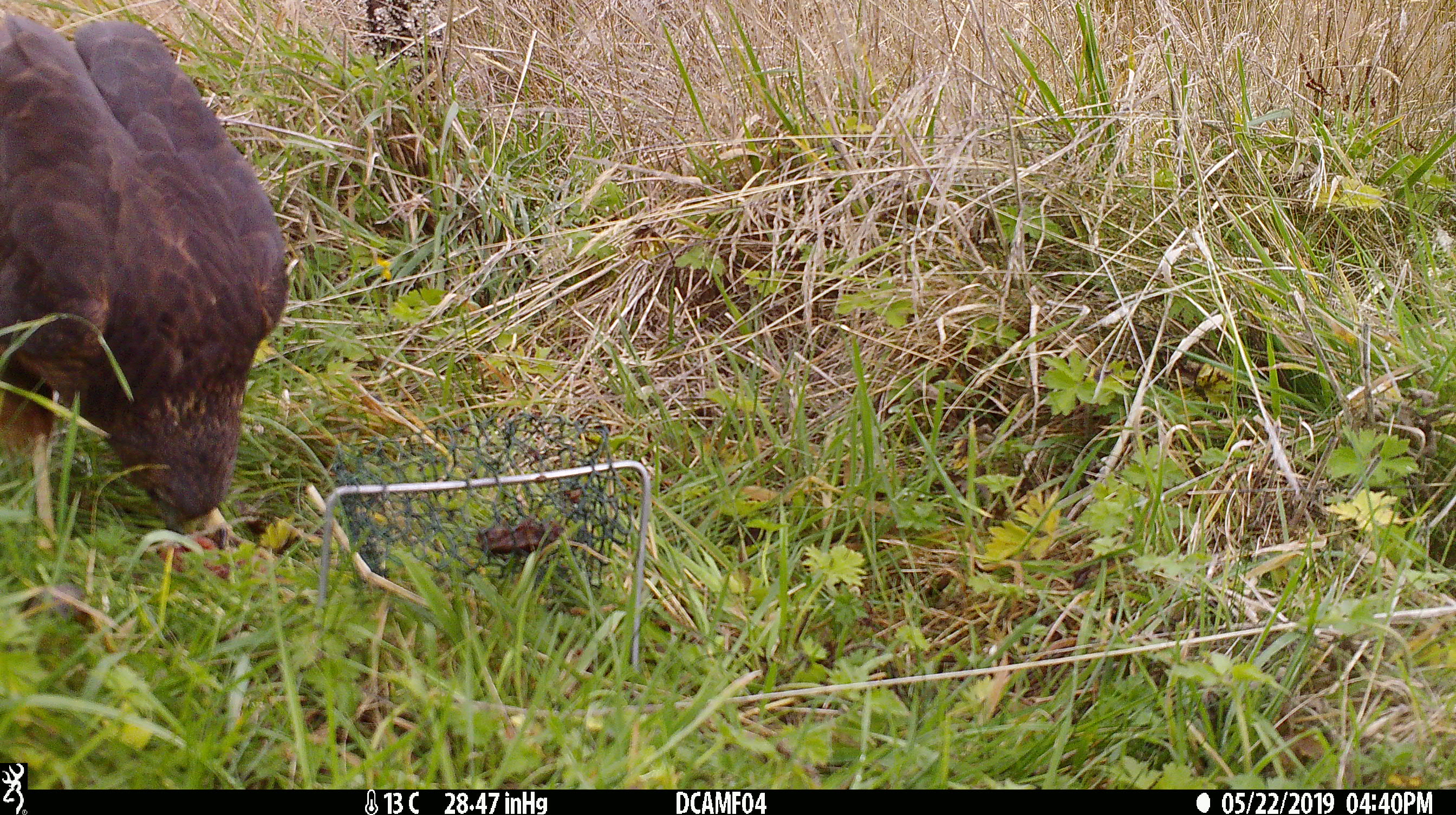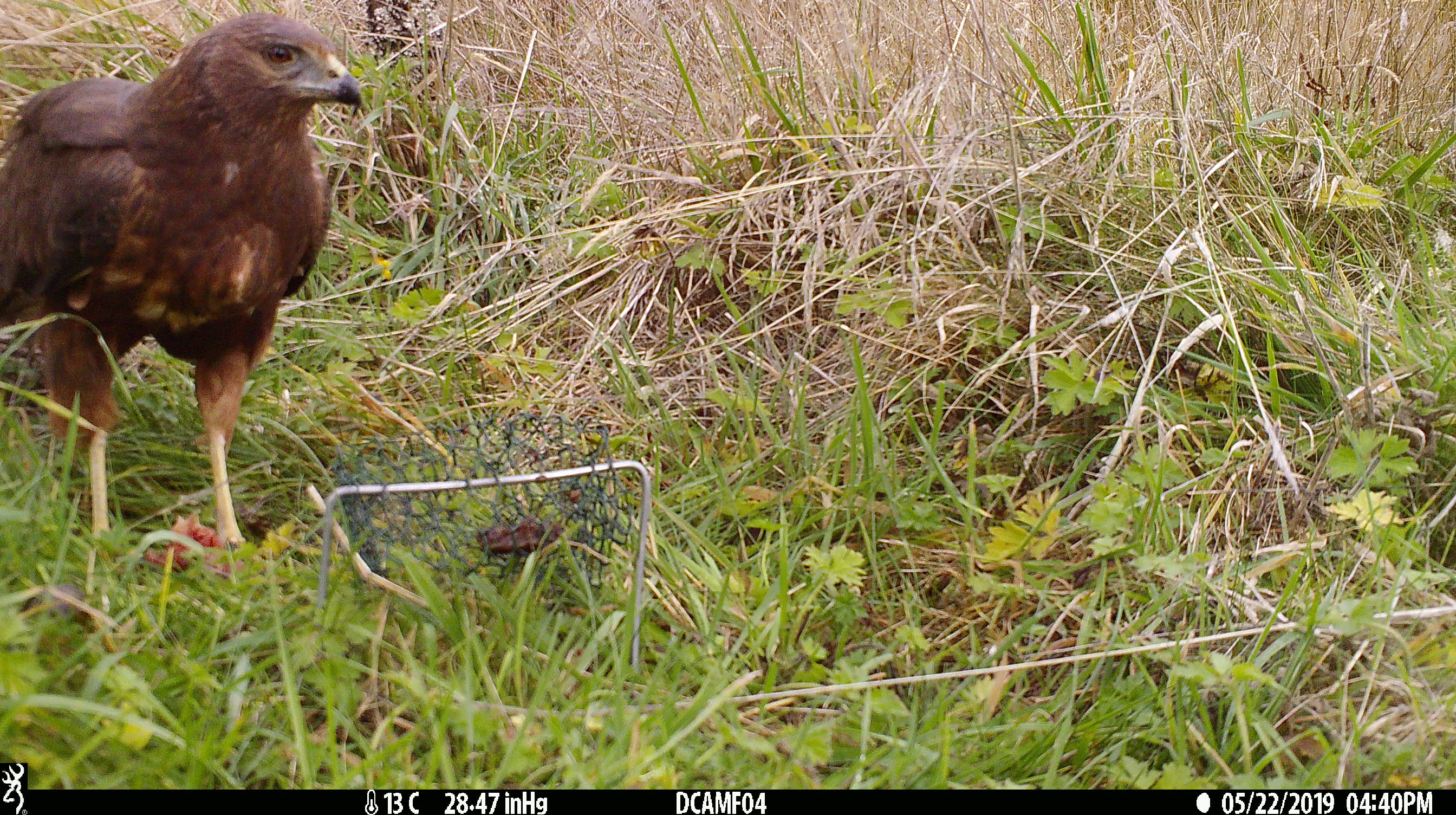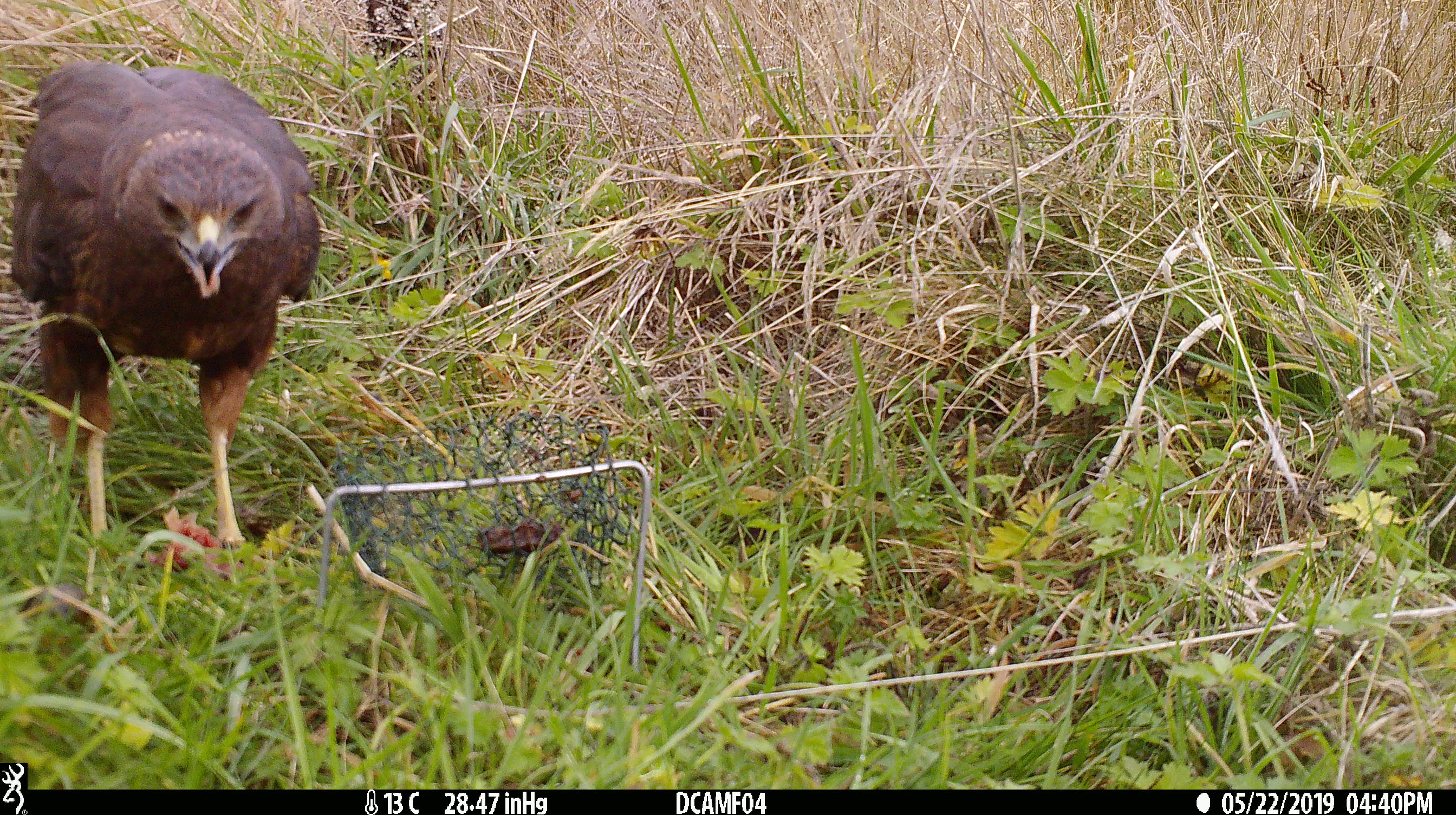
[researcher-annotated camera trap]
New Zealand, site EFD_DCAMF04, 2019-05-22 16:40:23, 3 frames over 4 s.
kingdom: Animalia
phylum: Chordata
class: Aves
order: Accipitriformes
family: Accipitridae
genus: Circus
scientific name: Circus approximans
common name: swamp harrier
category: harrier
Harrier (swamp harrier) (Circus approximans).